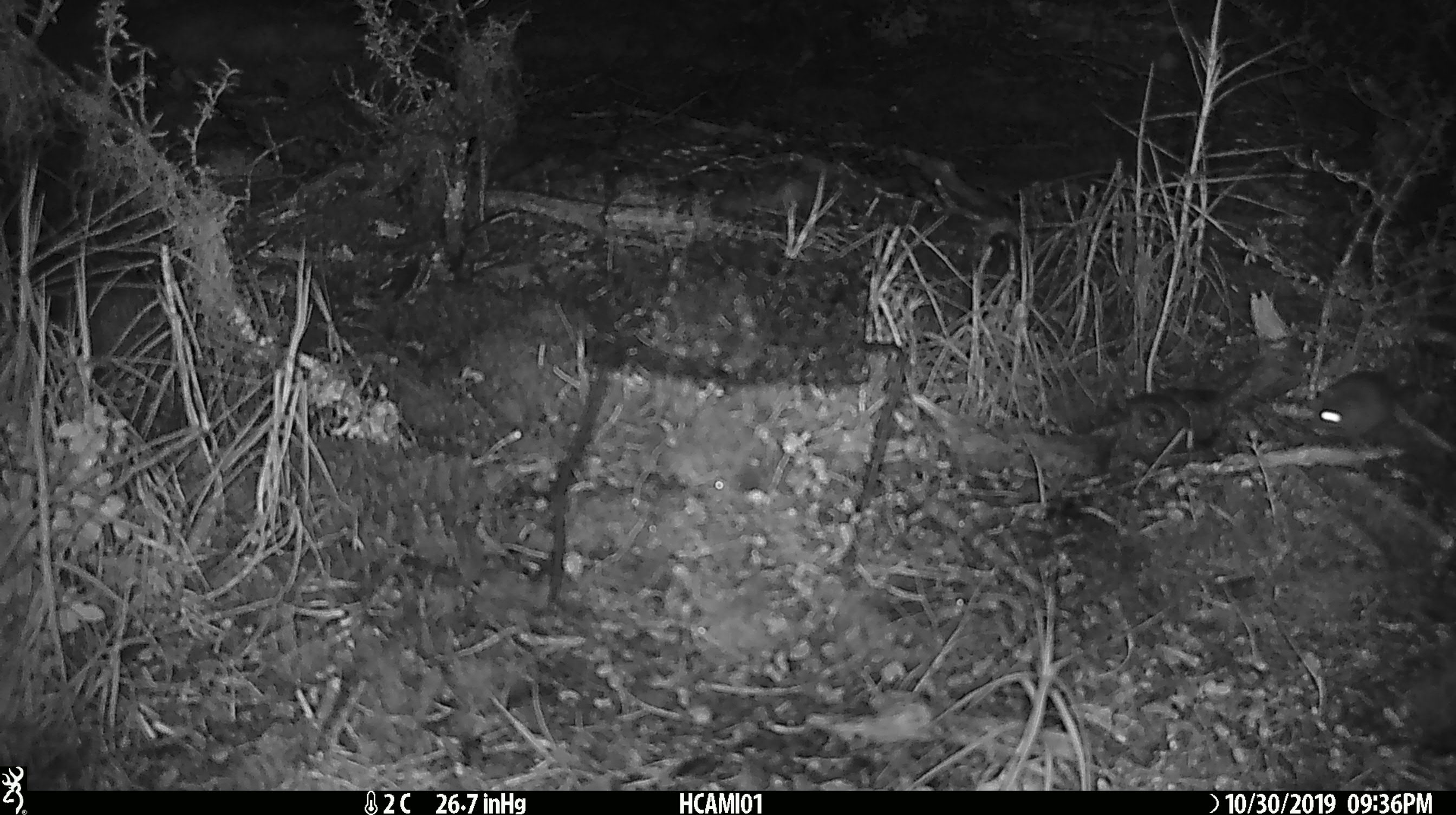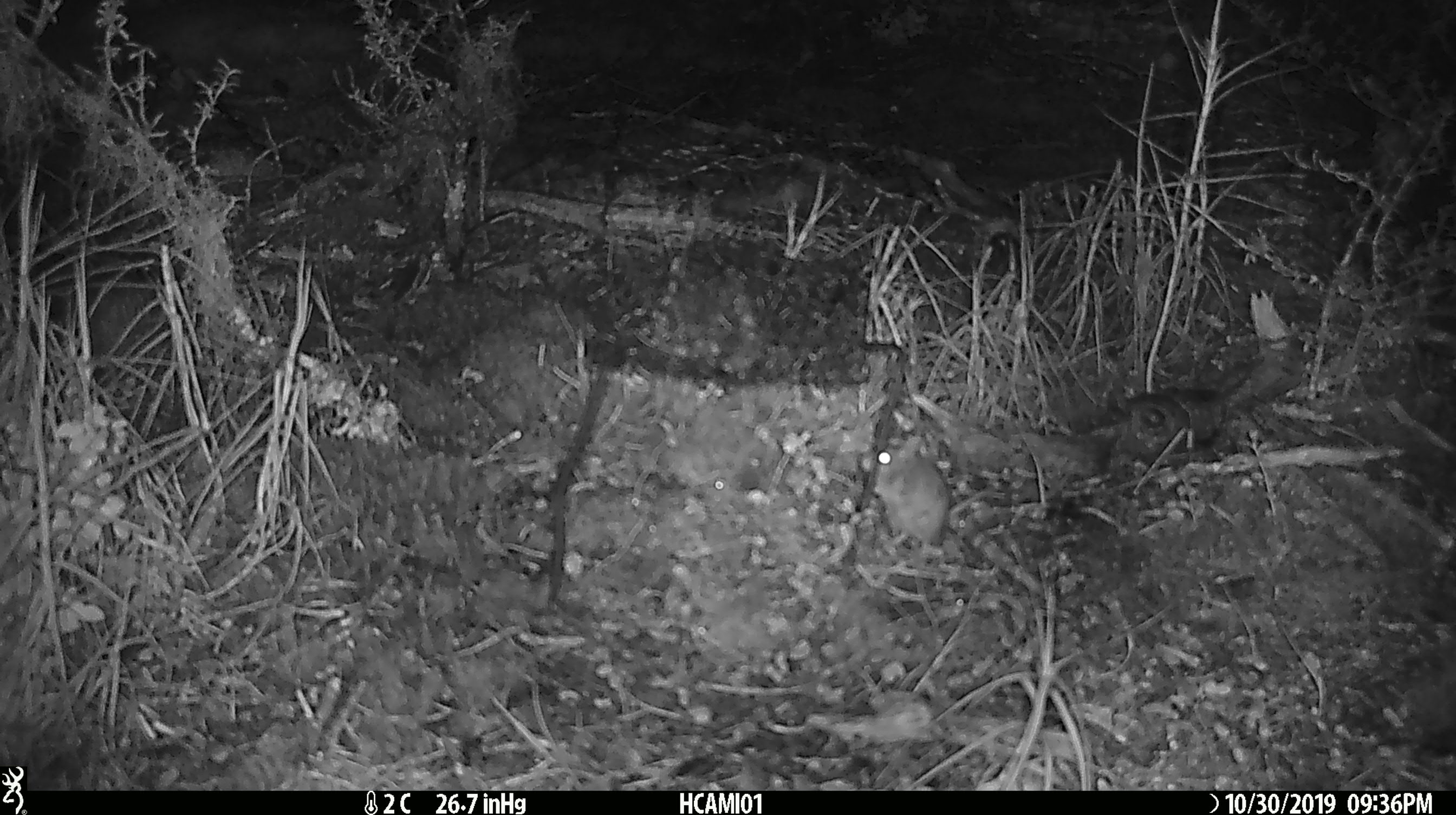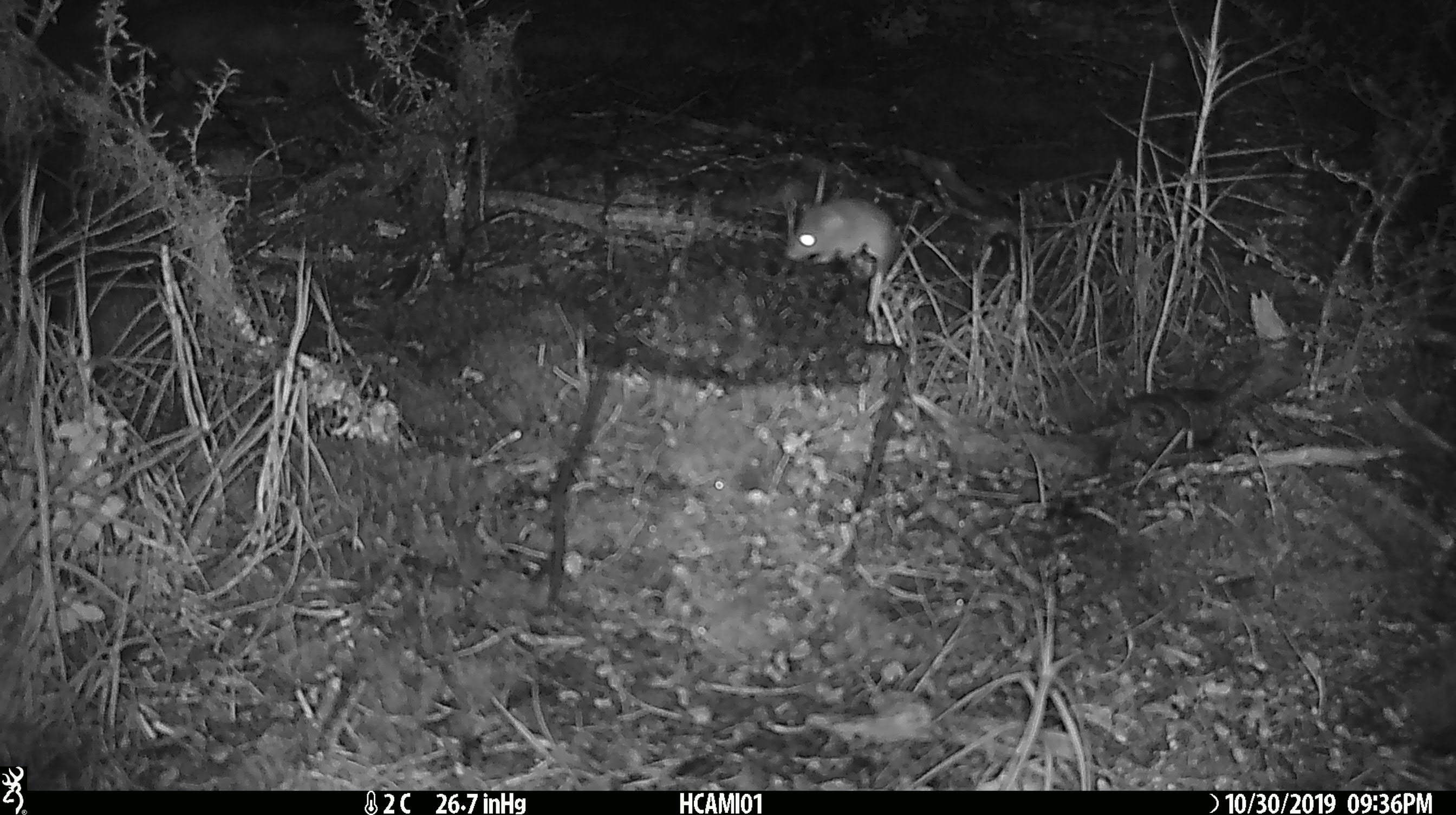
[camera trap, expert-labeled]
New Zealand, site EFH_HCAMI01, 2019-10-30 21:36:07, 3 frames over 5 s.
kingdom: Animalia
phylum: Chordata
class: Mammalia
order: Rodentia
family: Muridae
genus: Mus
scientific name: Mus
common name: mouse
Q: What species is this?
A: Mouse (Mus).